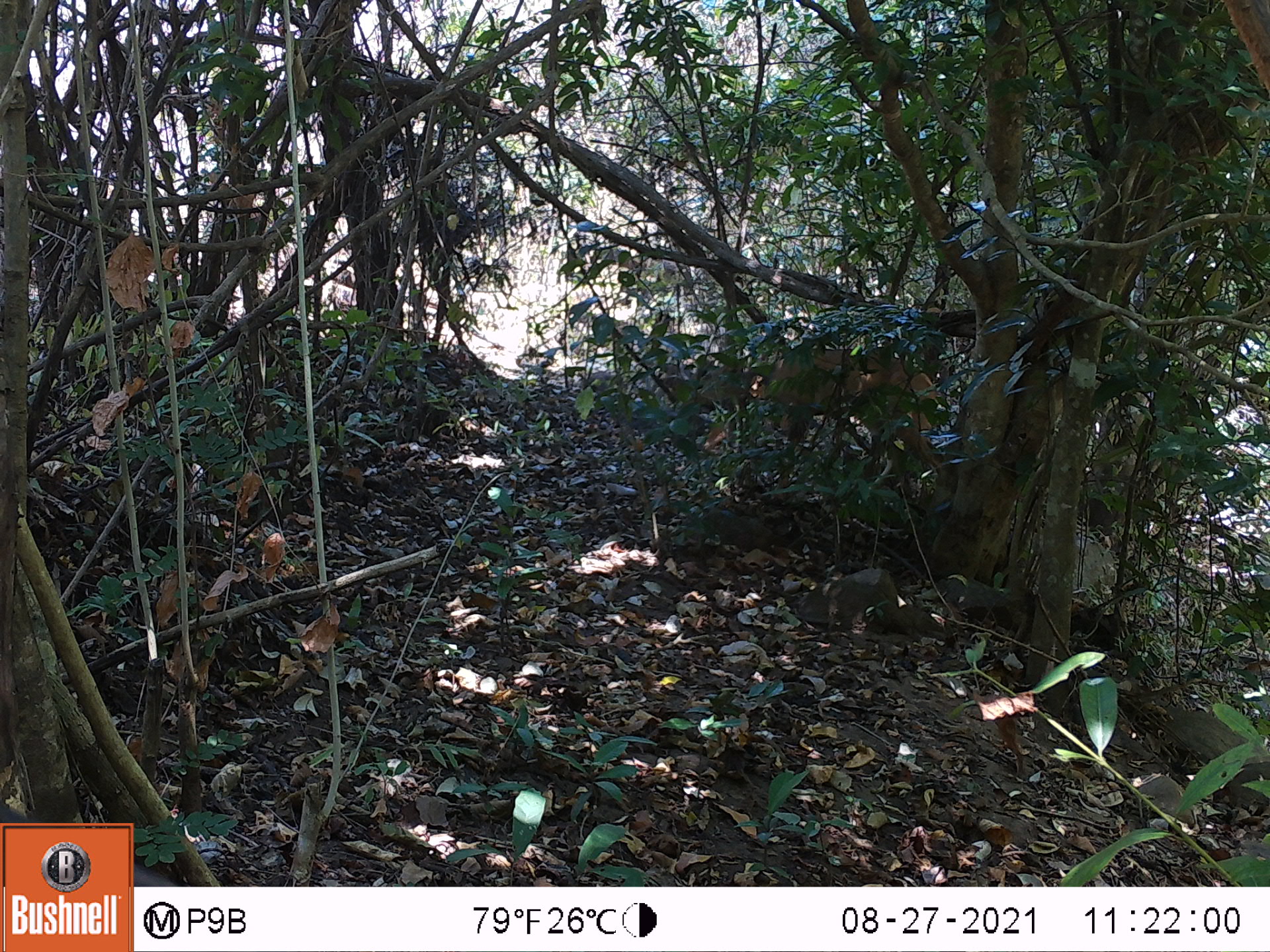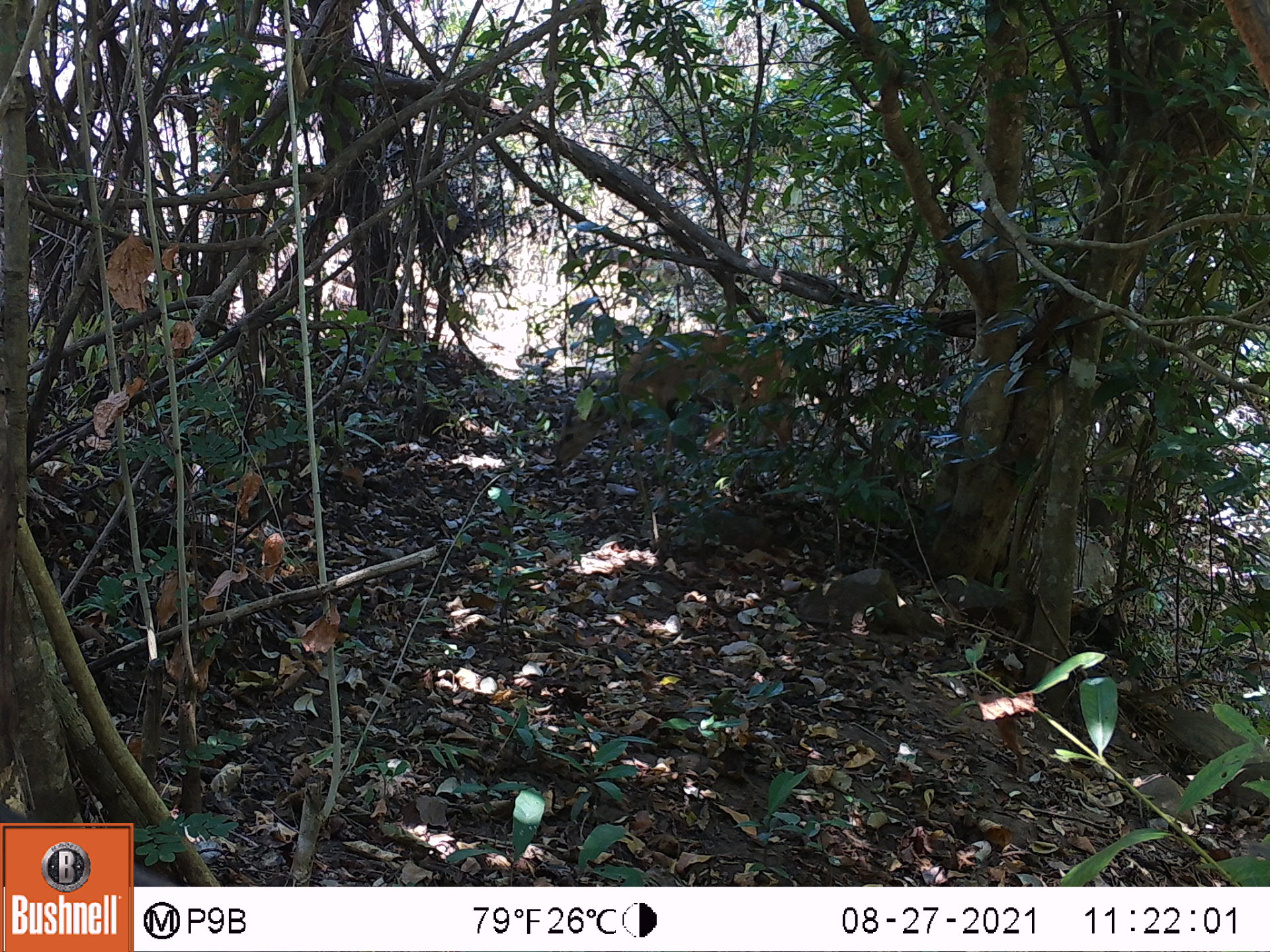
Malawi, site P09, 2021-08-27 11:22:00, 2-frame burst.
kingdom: Animalia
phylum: Chordata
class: Mammalia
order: Artiodactyla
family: Bovidae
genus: Tragelaphus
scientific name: Tragelaphus sylvaticus sylvaticus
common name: cape bushbuck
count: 1